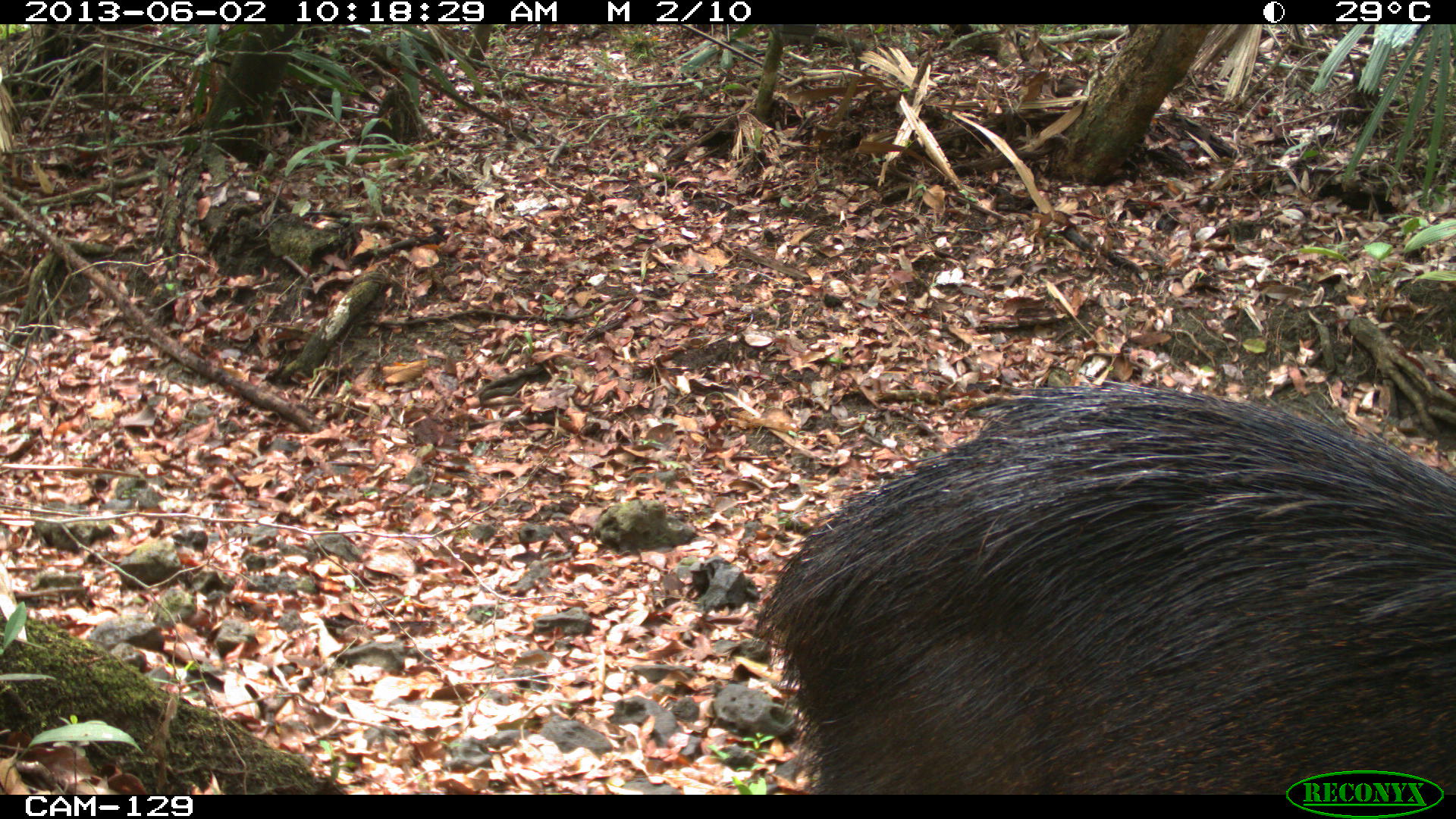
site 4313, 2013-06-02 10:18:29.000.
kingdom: Animalia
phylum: Chordata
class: Mammalia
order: Artiodactyla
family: Tayassuidae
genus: Tayassu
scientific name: Tayassu pecari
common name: white-lipped peccary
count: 4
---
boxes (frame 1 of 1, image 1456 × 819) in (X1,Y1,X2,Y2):
tayassu pecari: (749,377,1456,790)